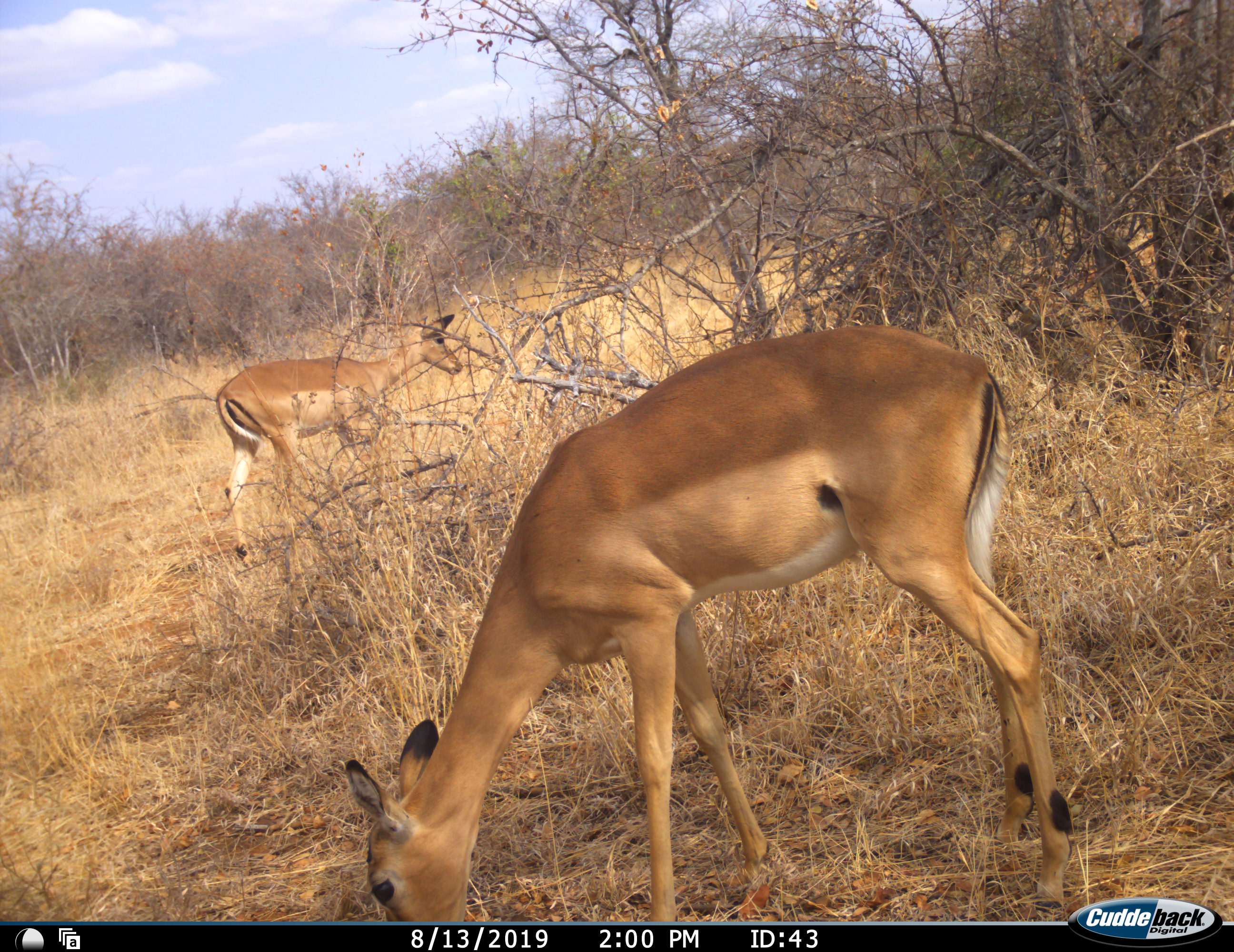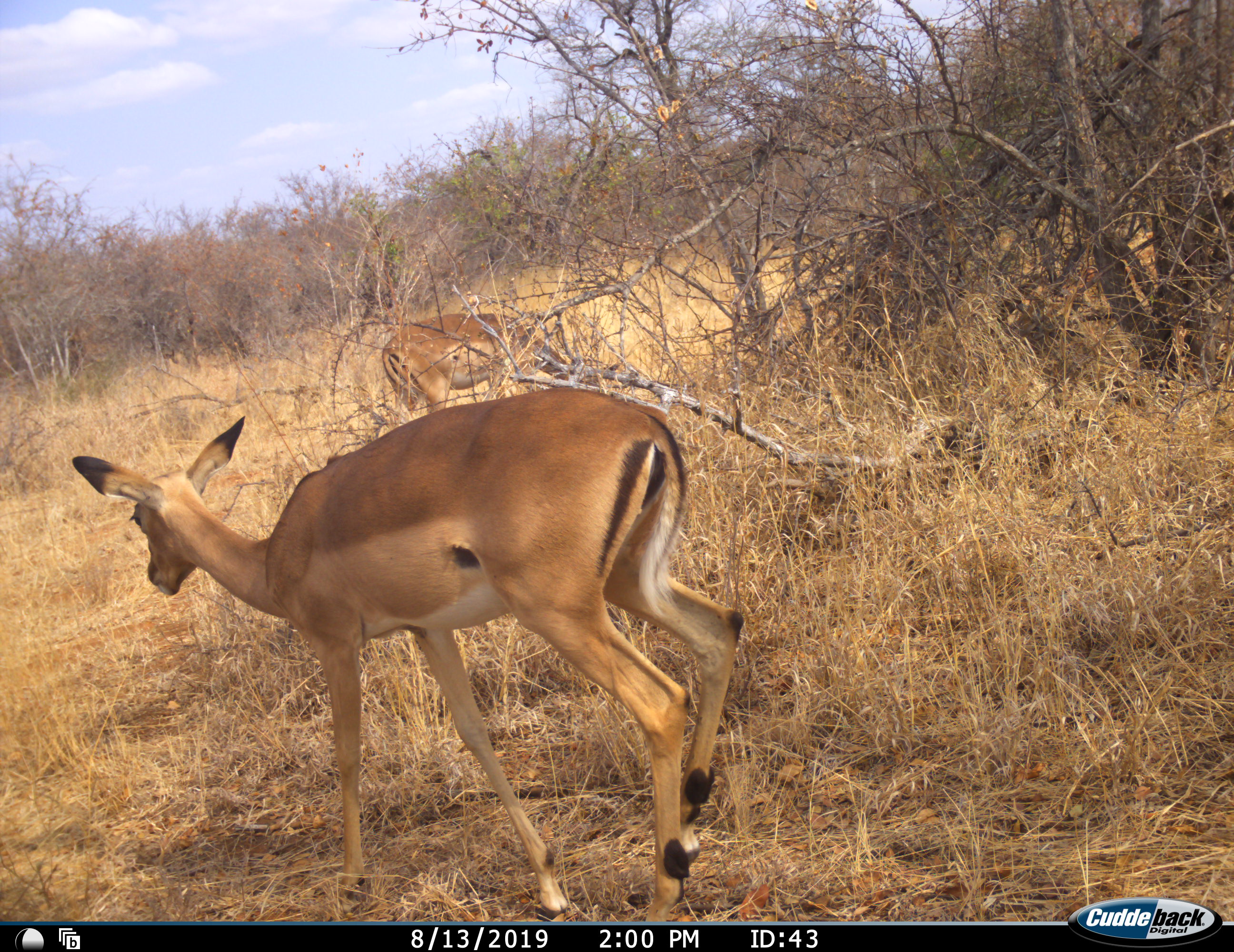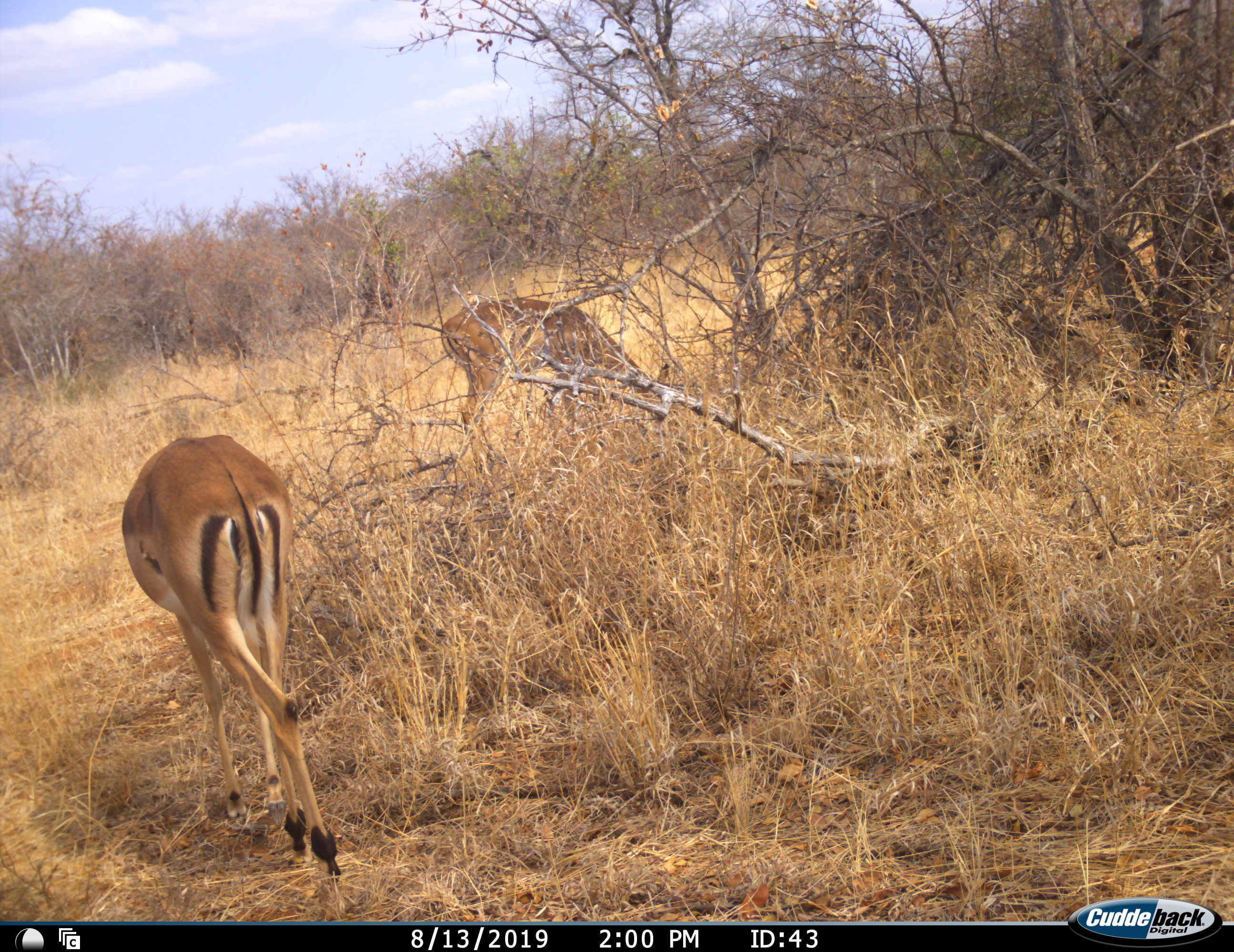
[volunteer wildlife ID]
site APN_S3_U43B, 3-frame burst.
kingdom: Animalia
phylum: Chordata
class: Mammalia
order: Artiodactyla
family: Bovidae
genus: Aepyceros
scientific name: Aepyceros melampus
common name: impala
Impala (Aepyceros melampus), count 2. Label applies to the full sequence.